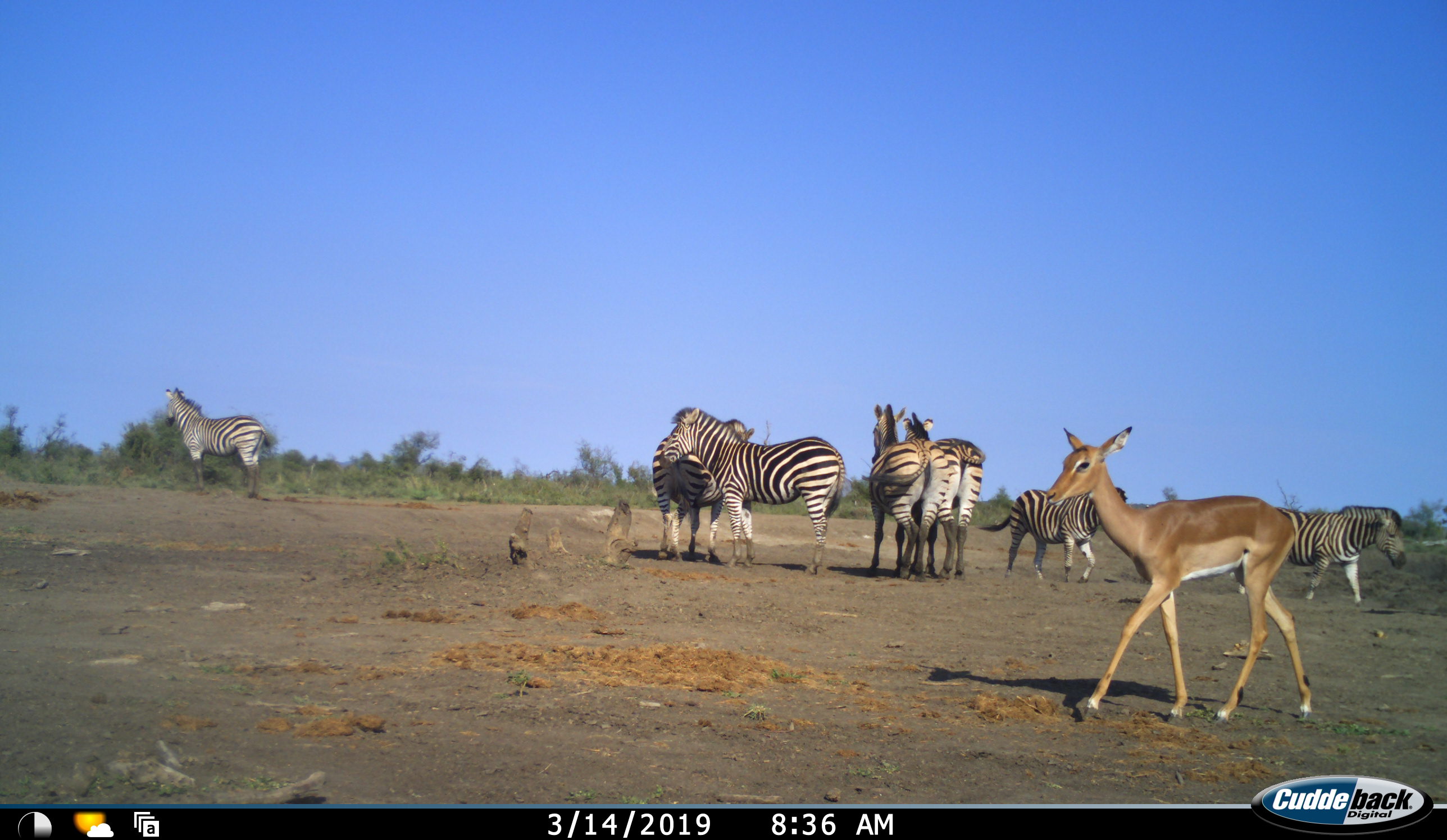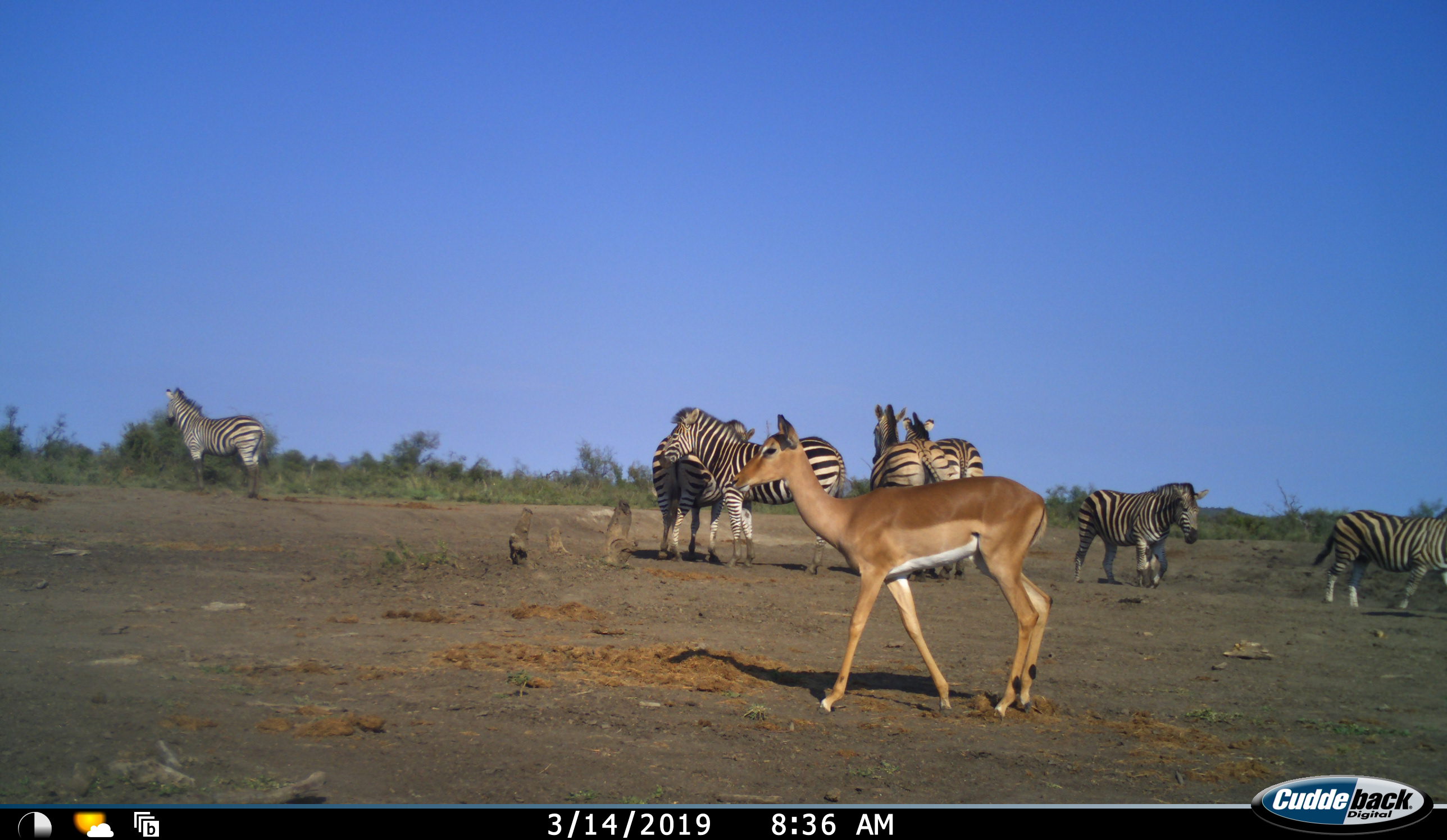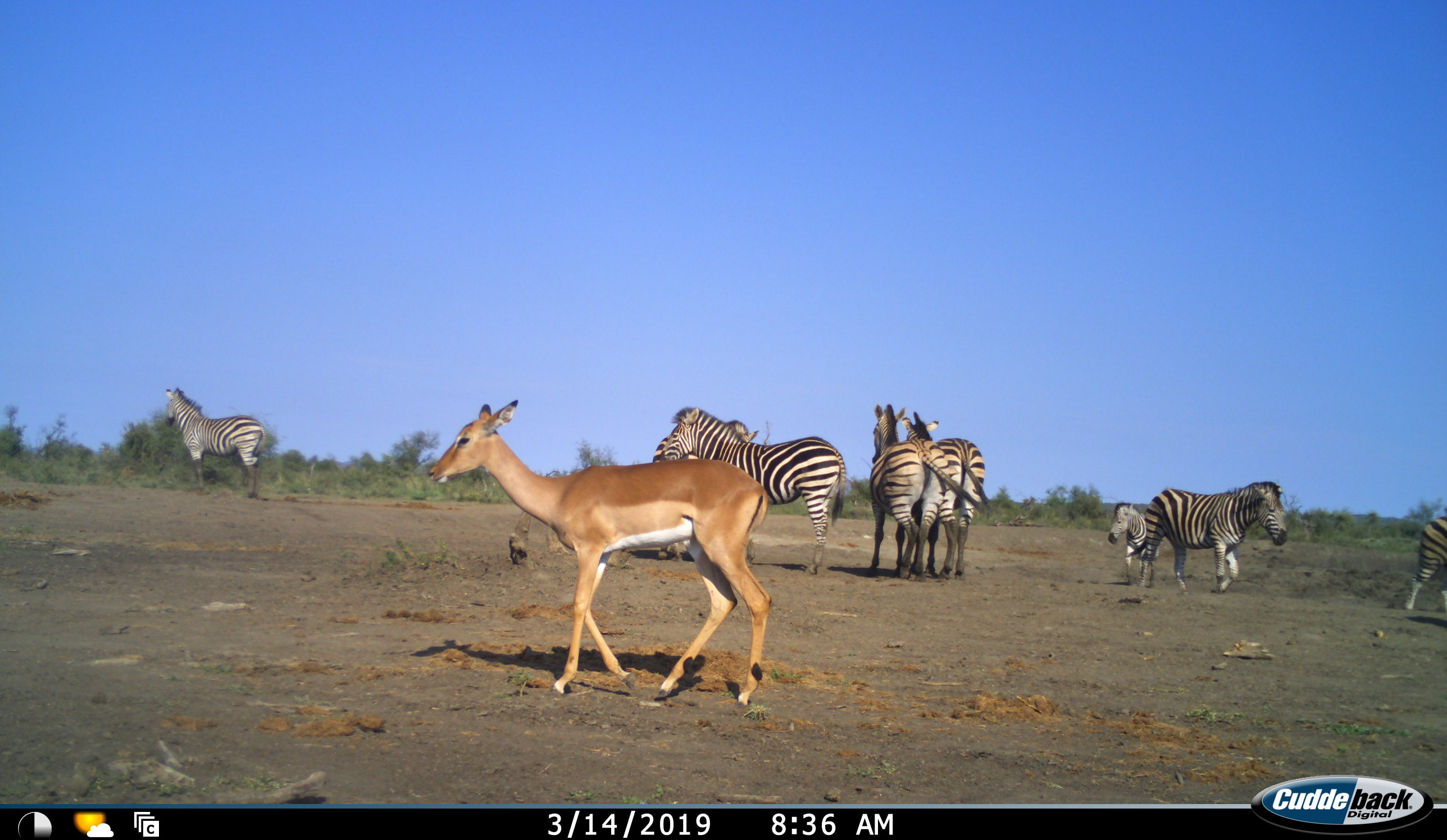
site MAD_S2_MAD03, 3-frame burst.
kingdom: Animalia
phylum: Chordata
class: Mammalia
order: Artiodactyla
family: Bovidae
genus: Aepyceros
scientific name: Aepyceros melampus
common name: impala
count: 1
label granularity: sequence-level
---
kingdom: Animalia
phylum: Chordata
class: Mammalia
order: Perissodactyla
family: Equidae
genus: Equus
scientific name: Equus quagga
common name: plains zebra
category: zebraplains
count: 8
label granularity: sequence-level